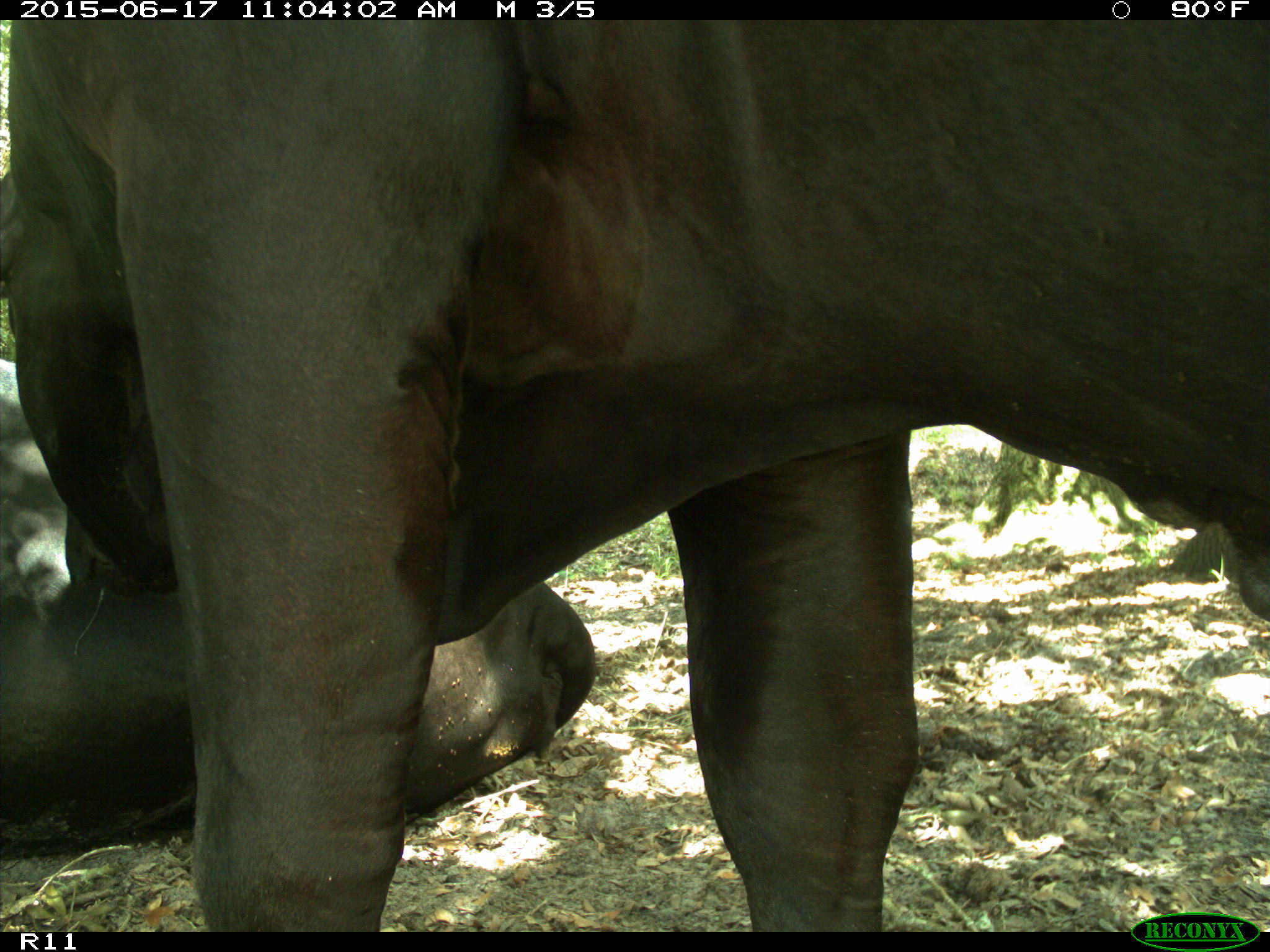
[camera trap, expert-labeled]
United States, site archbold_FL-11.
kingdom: Animalia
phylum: Chordata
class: Mammalia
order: Artiodactyla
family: Bovidae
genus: Bos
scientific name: Bos taurus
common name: domestic cow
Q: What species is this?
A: Bos taurus (domestic cow).